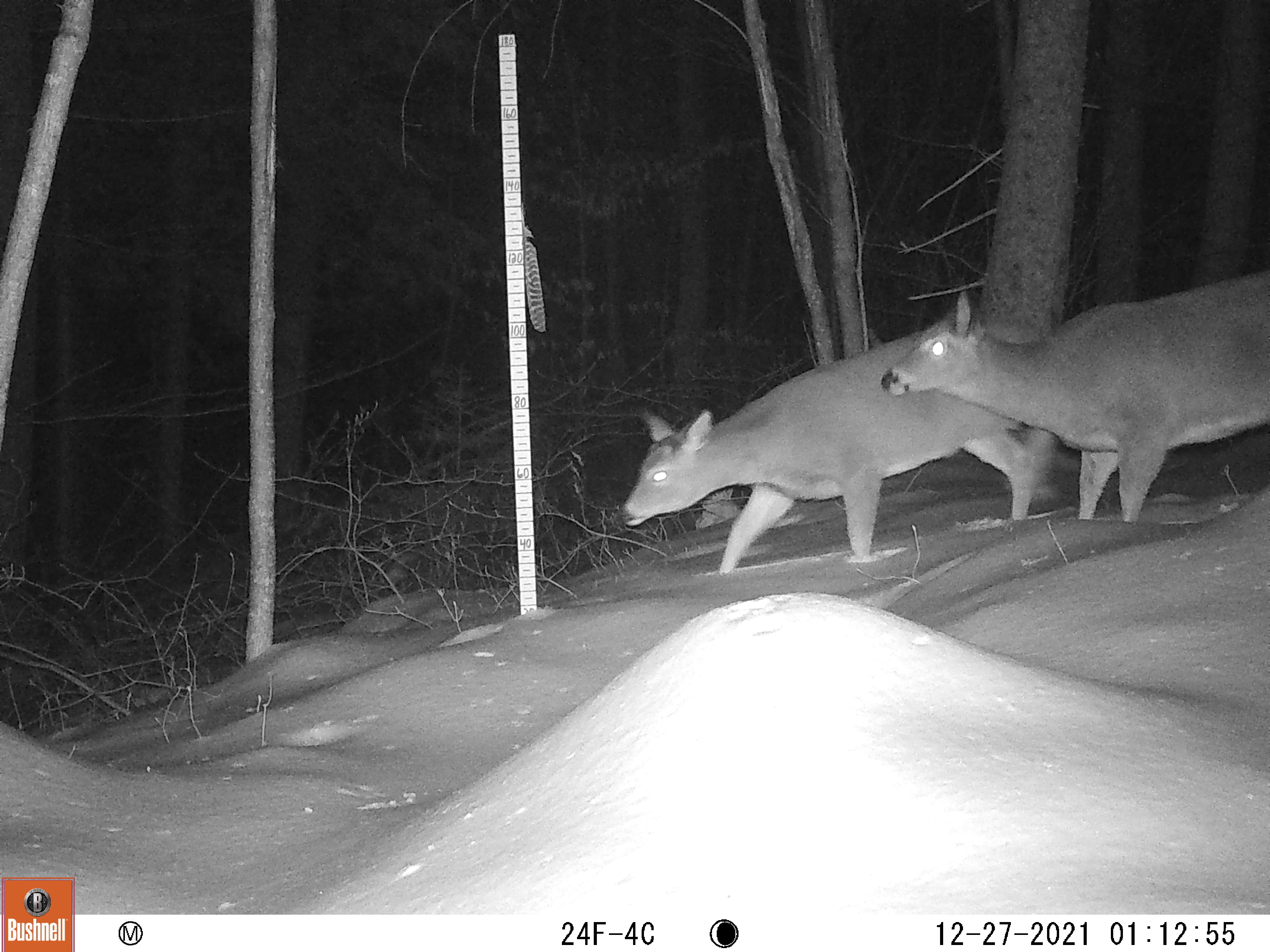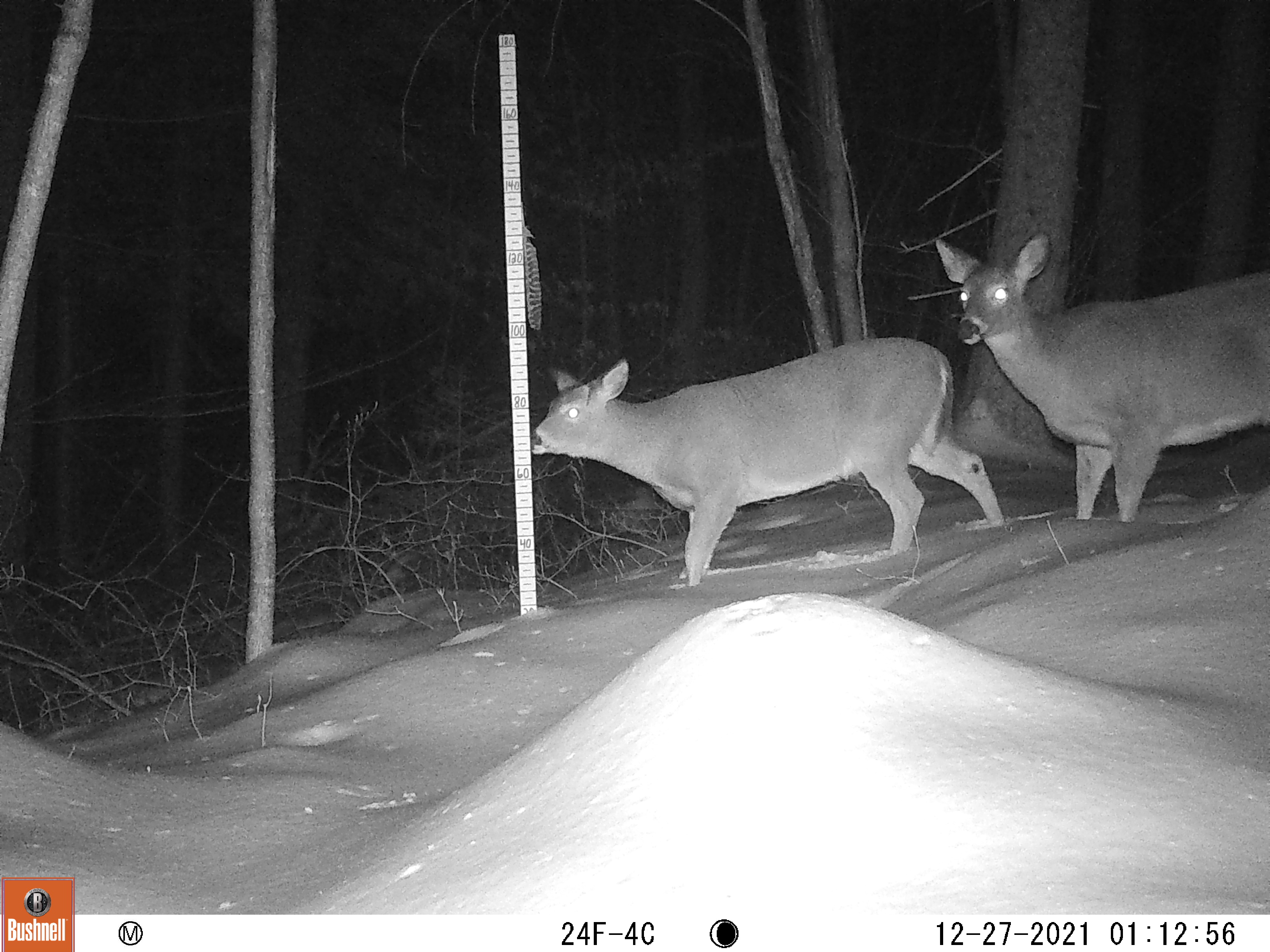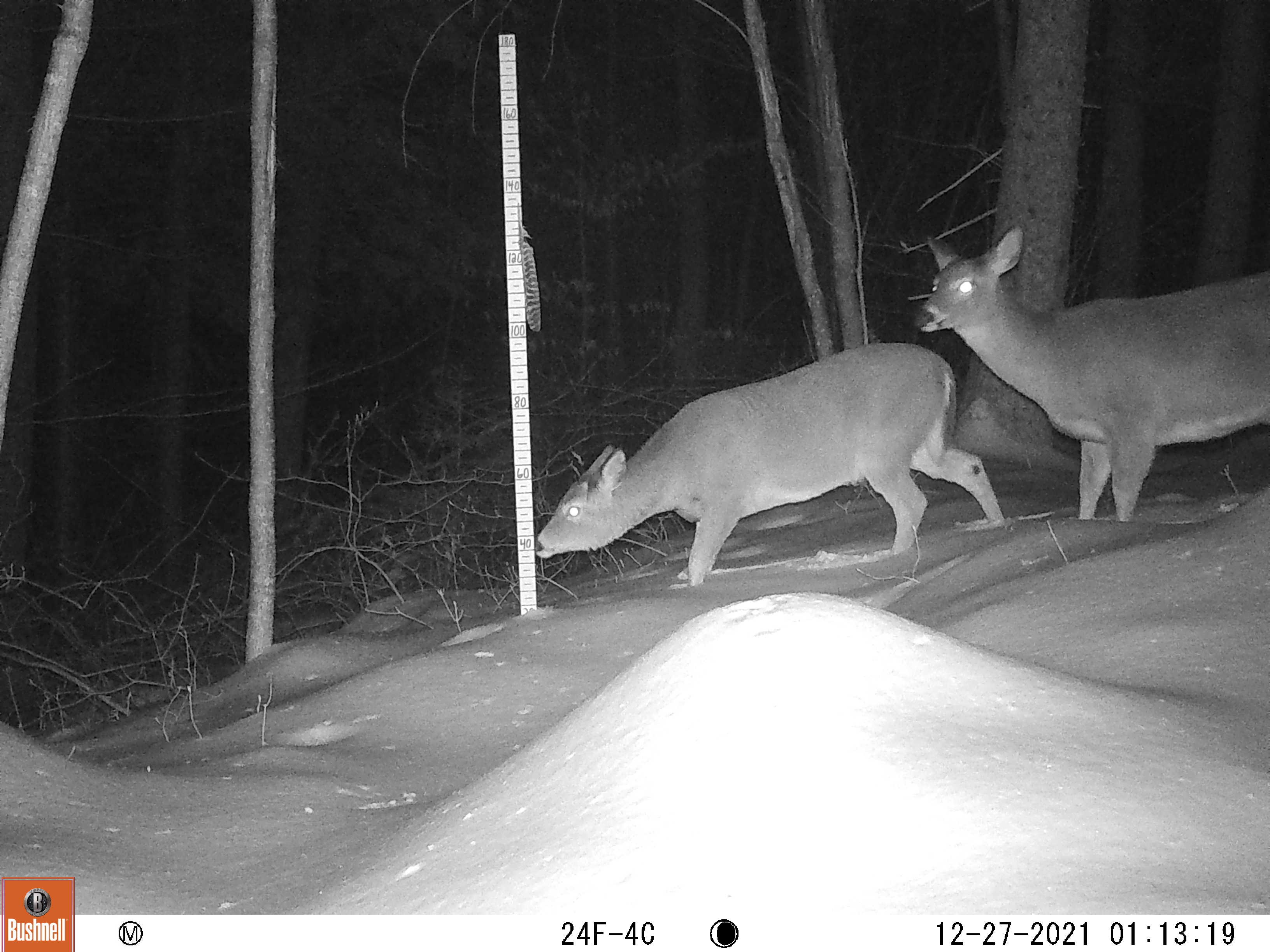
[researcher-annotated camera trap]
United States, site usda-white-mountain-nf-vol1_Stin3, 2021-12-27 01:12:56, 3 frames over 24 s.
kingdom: Animalia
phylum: Chordata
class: Mammalia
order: Artiodactyla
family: Cervidae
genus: Odocoileus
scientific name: Odocoileus virginianus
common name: white-tailed deer